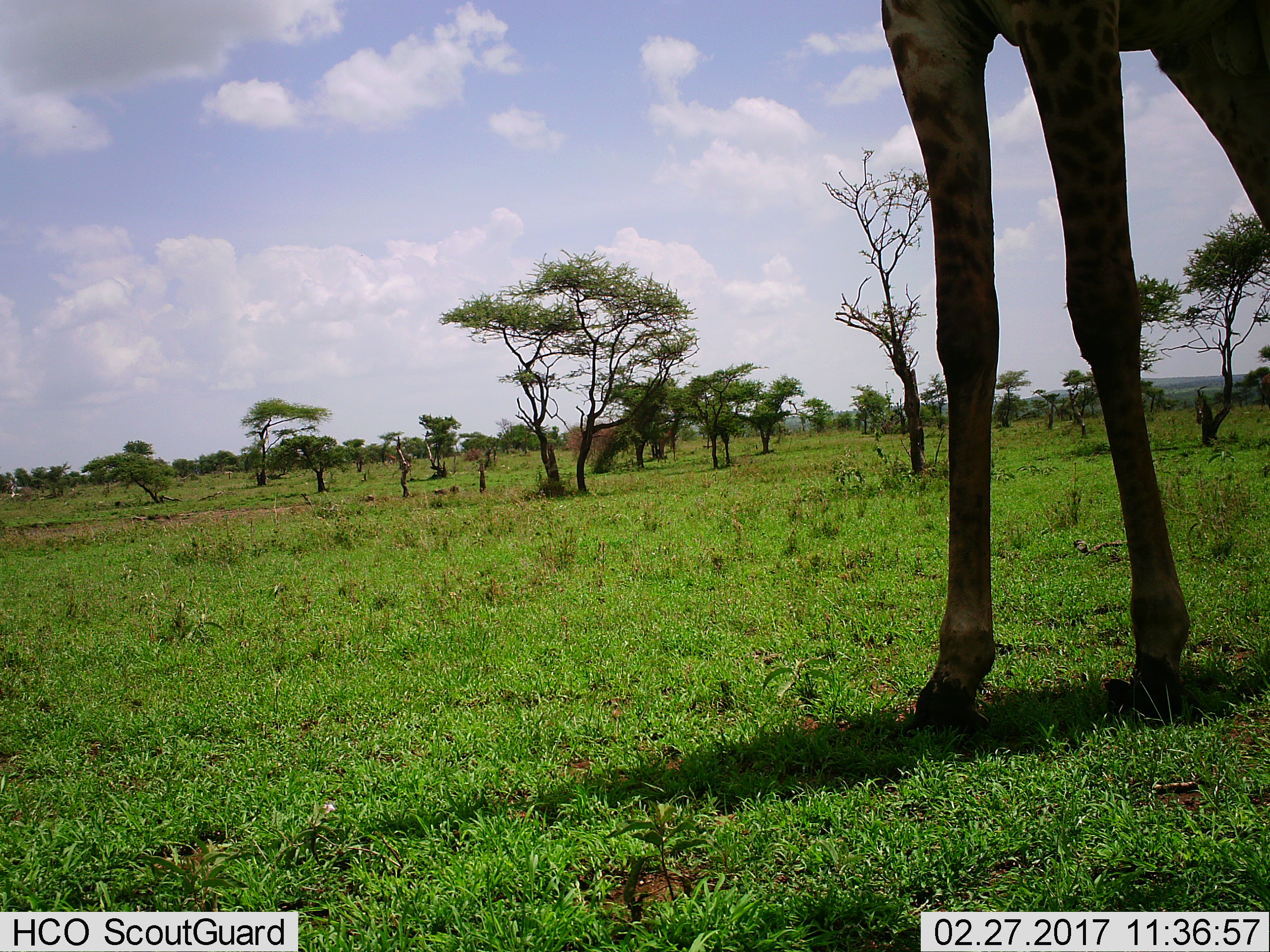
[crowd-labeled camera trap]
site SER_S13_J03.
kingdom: Animalia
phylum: Chordata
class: Mammalia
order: Artiodactyla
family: Giraffidae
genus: Giraffa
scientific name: Giraffa camelopardalis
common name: giraffe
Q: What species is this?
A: Giraffe (Giraffa camelopardalis).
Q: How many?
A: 1.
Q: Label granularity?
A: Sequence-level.